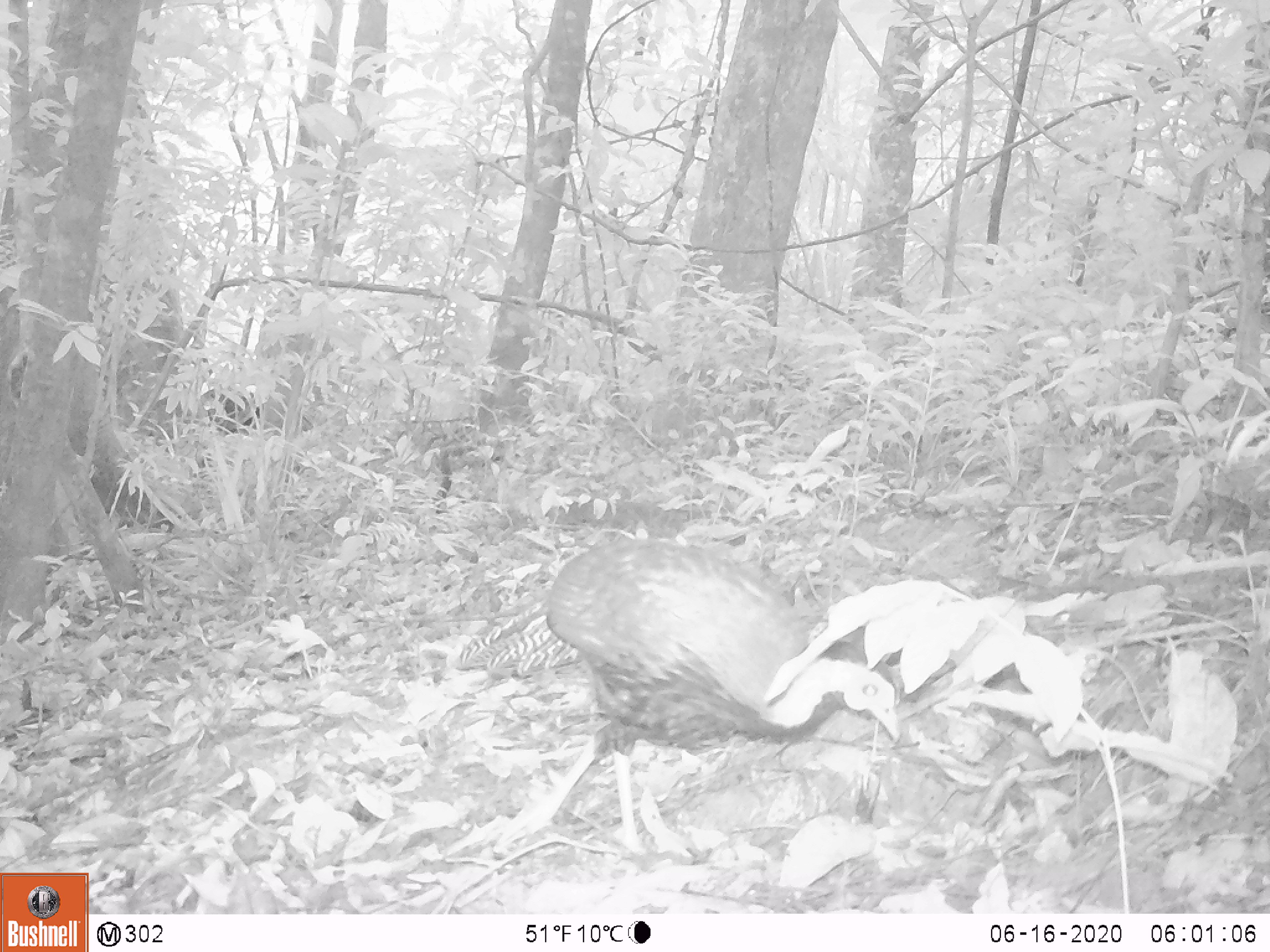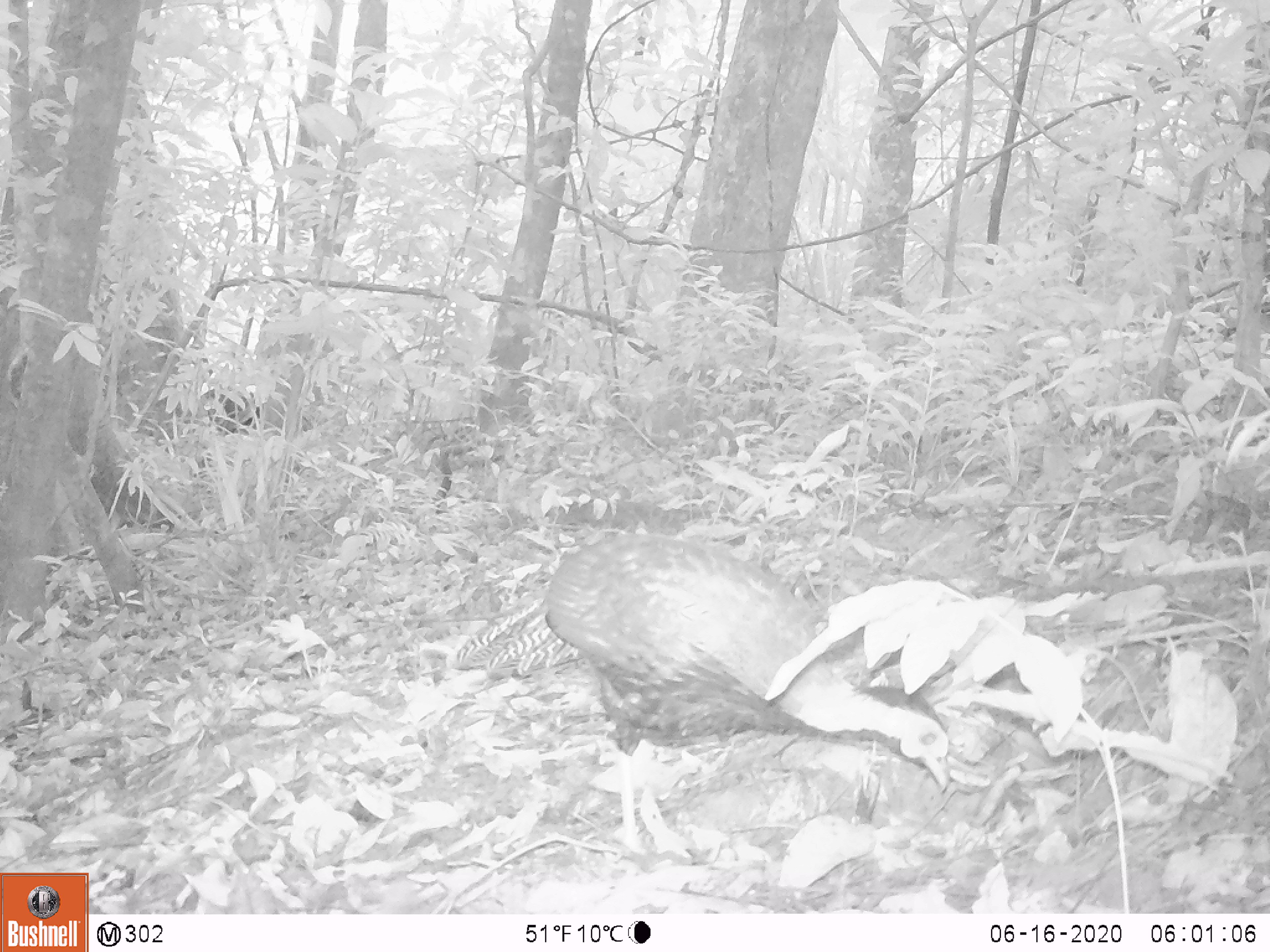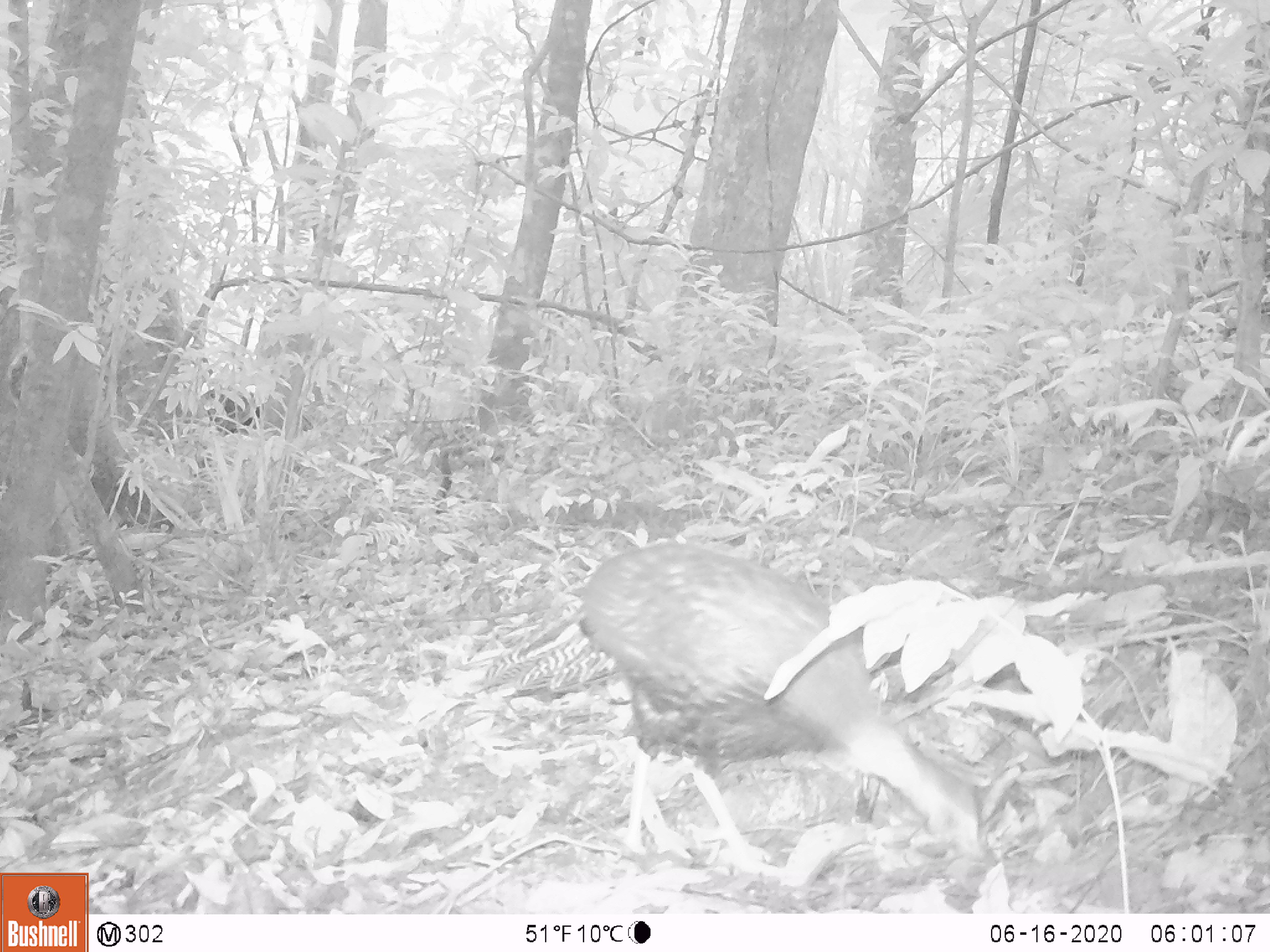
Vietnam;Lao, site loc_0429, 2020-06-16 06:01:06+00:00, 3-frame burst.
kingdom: Animalia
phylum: Chordata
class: Aves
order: Galliformes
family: Phasianidae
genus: Lophura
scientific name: Lophura nycthemera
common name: silver pheasant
Silver pheasant (Lophura nycthemera). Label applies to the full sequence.